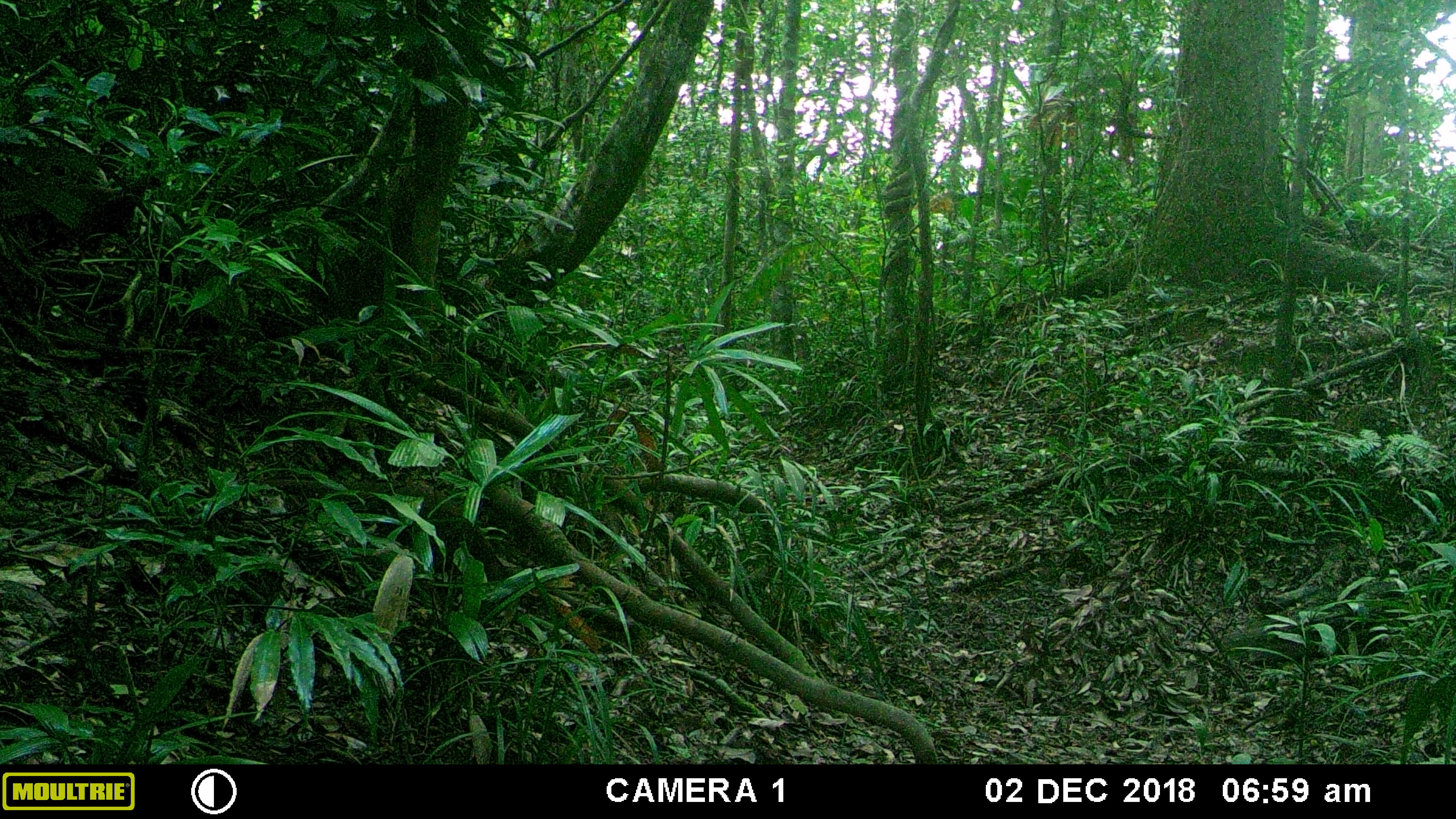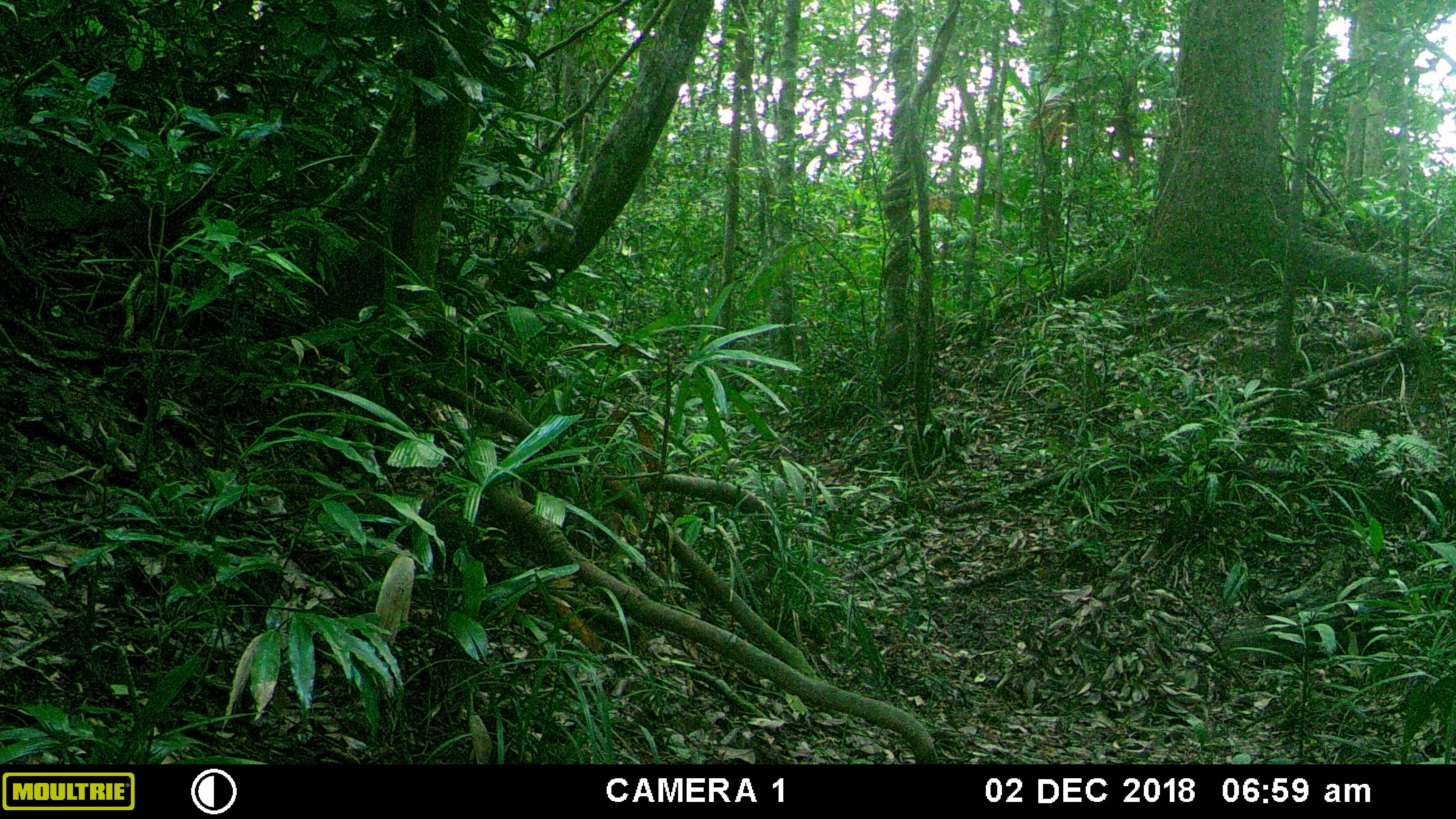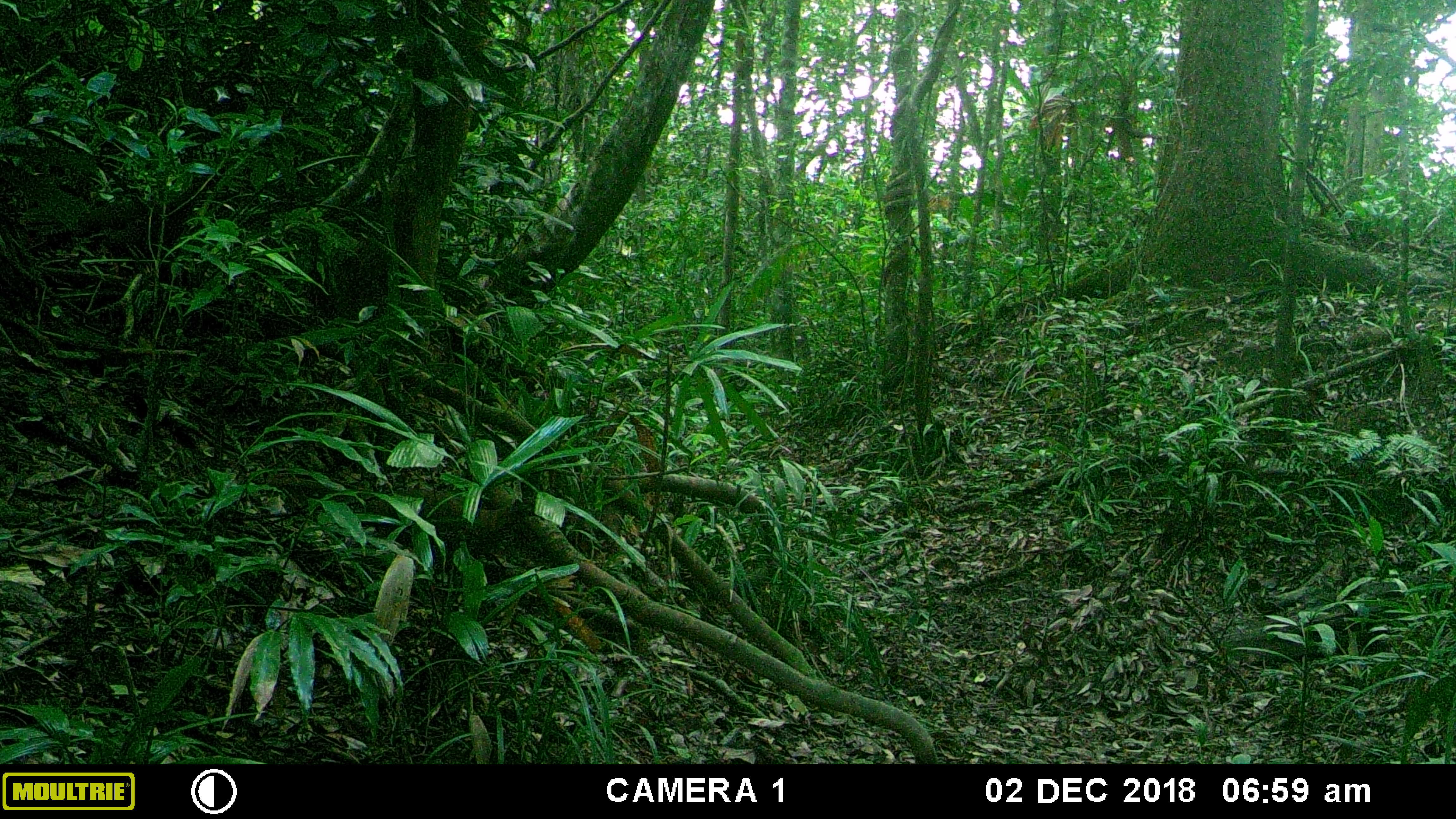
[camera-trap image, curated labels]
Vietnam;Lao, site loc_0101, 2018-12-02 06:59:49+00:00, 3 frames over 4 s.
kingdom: Animalia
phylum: Chordata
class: Aves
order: Galliformes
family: Phasianidae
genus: Lophura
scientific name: Lophura nycthemera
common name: silver pheasant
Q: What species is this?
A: Silver pheasant (Lophura nycthemera).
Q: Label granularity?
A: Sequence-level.